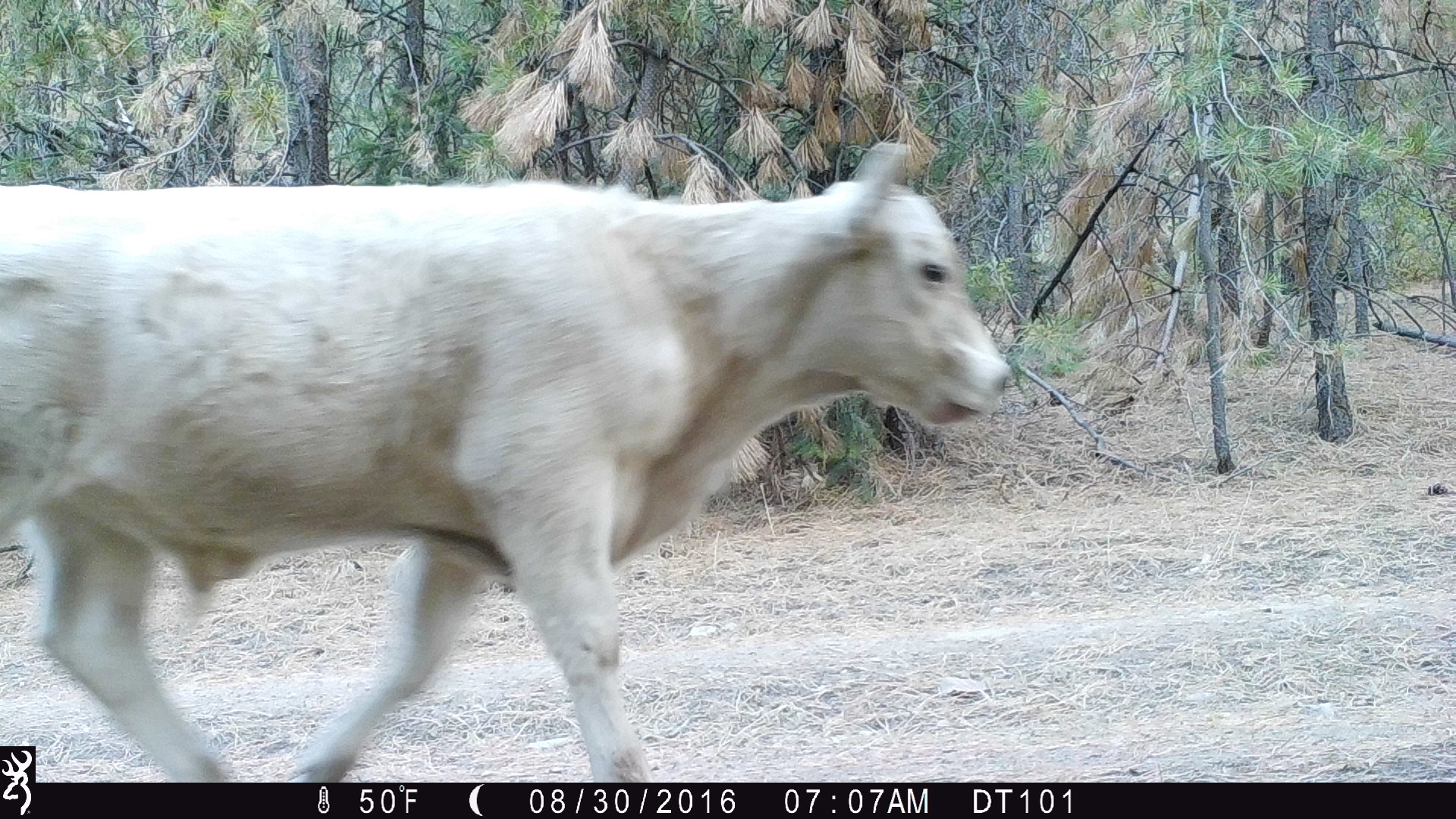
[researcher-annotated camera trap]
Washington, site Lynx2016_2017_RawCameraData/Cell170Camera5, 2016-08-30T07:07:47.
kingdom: Animalia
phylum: Chordata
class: Mammalia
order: Artiodactyla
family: Bovidae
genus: Bos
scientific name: Bos taurus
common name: domestic cattle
Domestic cattle (Bos taurus). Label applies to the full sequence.